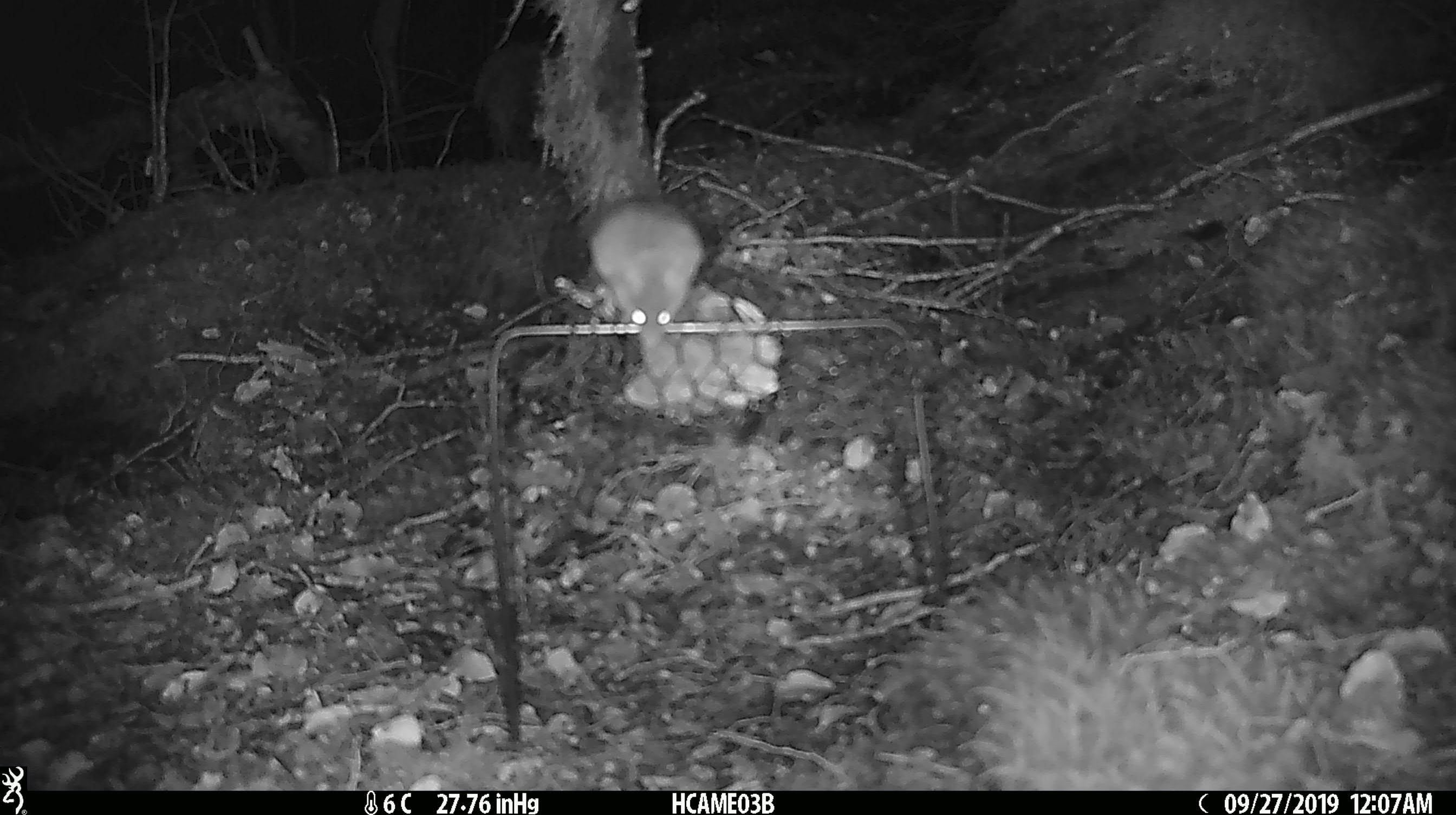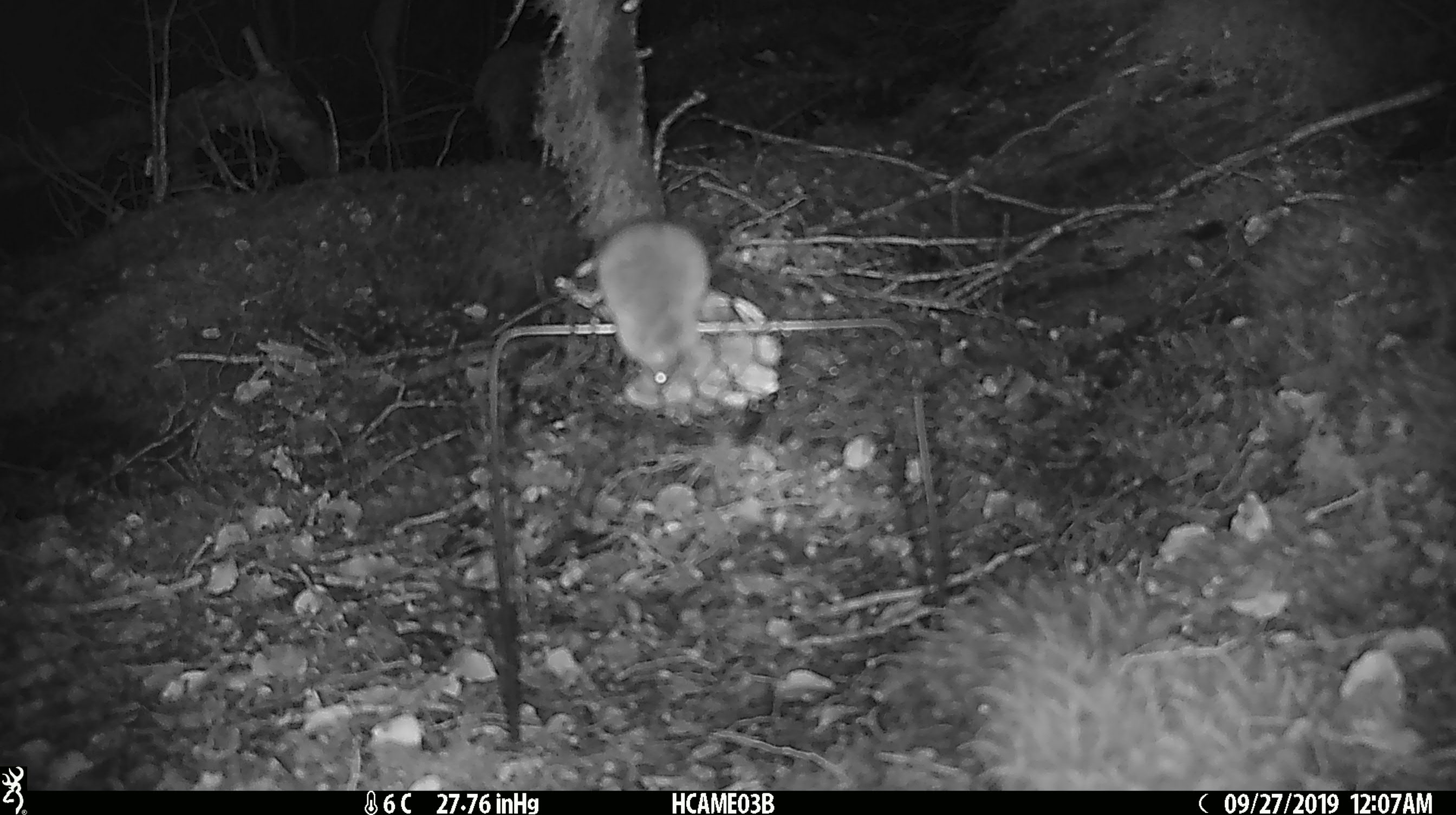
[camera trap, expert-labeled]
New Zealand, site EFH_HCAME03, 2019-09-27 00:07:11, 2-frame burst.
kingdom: Animalia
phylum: Chordata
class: Mammalia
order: Rodentia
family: Muridae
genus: Mus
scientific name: Mus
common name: mouse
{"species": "mouse (Mus)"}